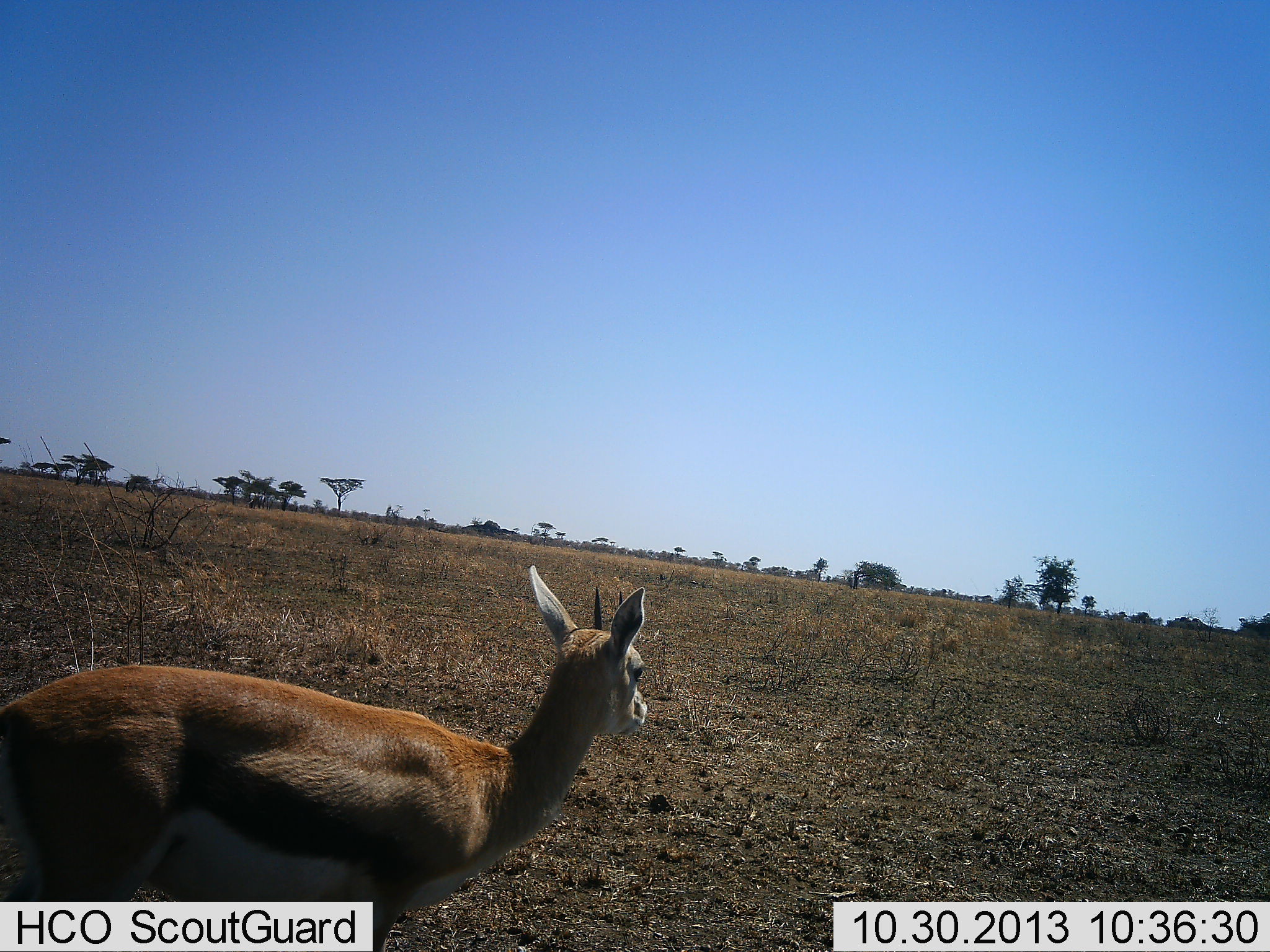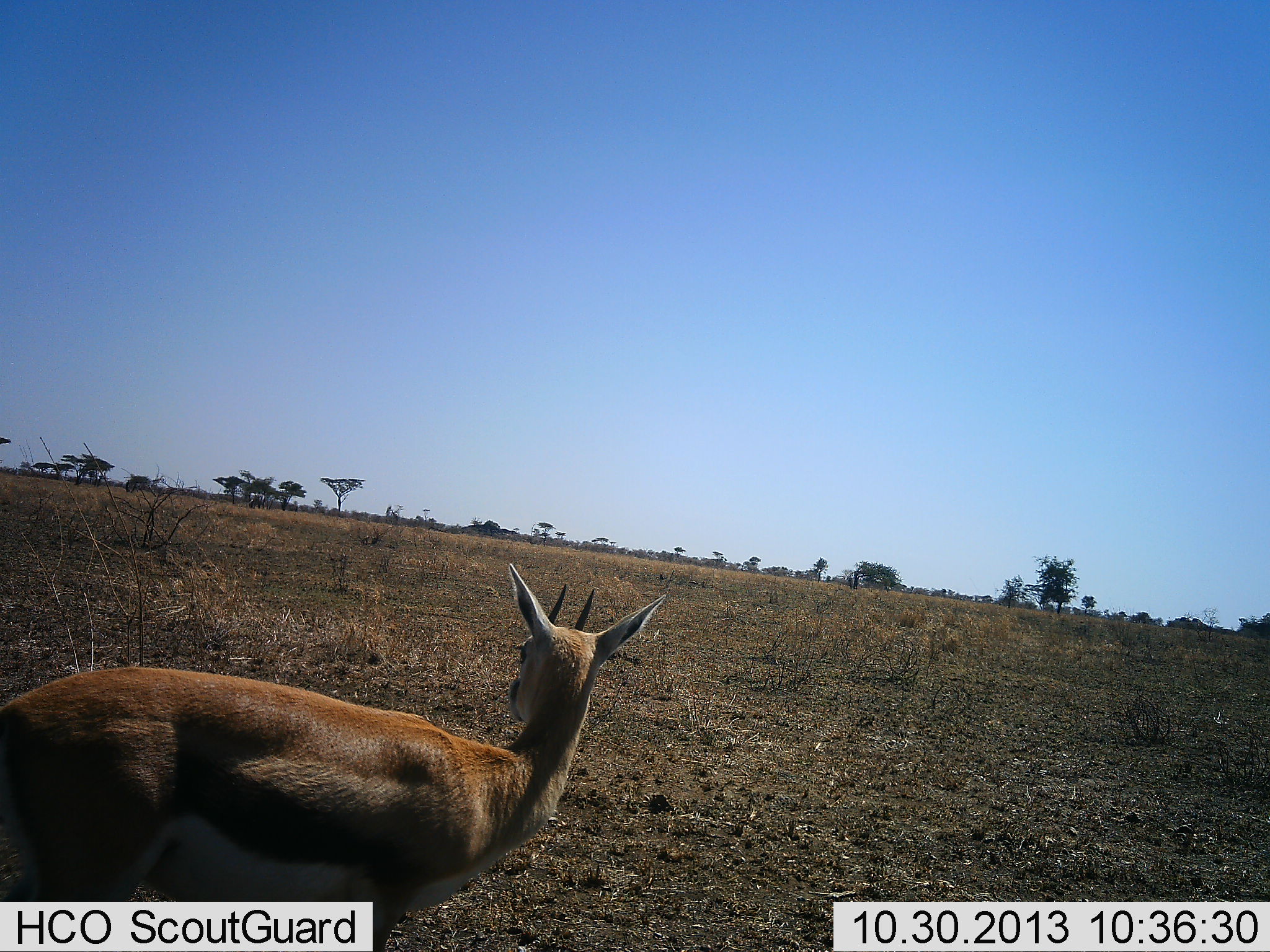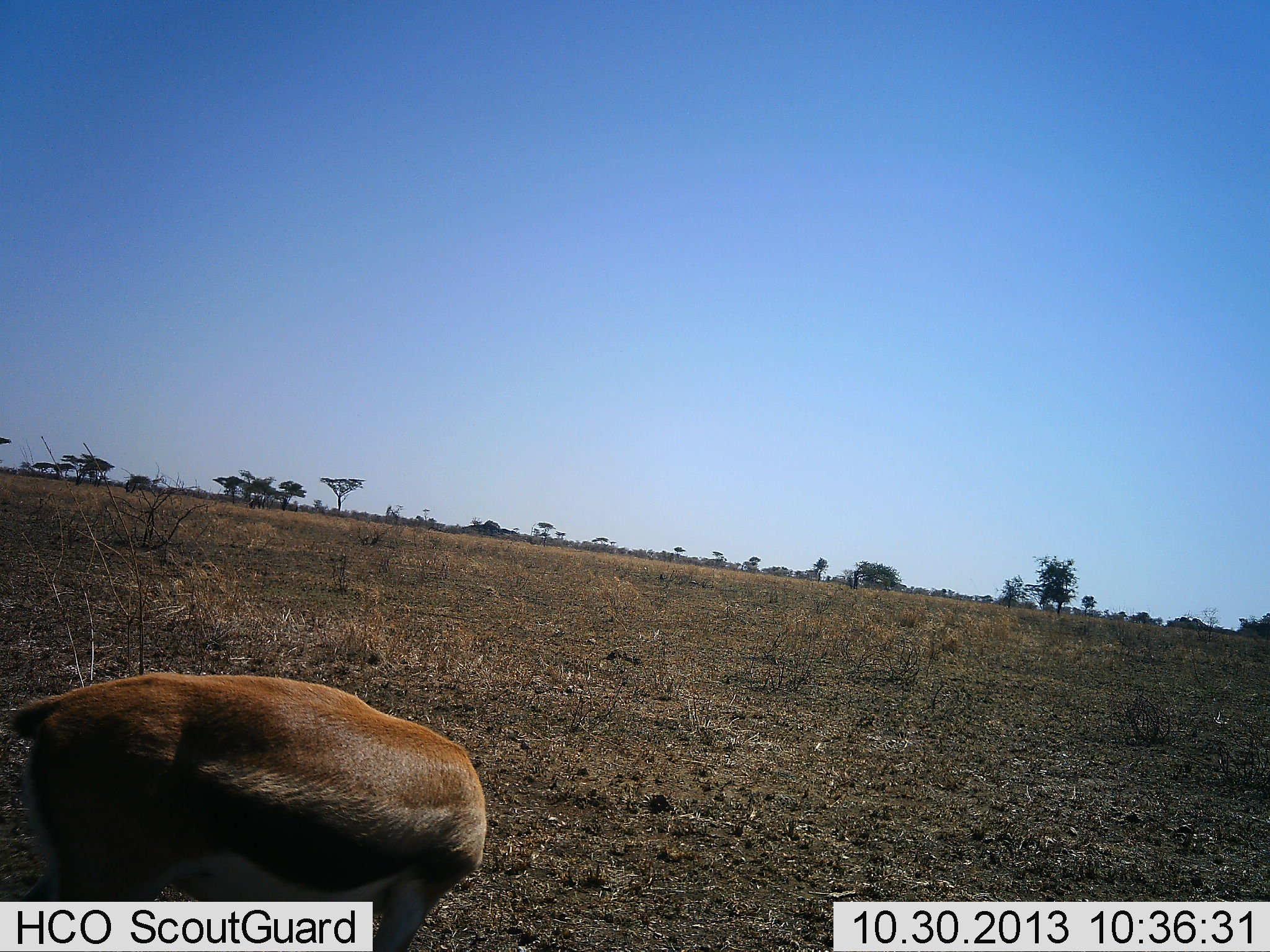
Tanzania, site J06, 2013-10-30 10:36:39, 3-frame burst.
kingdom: Animalia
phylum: Chordata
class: Mammalia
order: Artiodactyla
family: Bovidae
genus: Eudorcas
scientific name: Eudorcas thomsonii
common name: thomson's gazelle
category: gazellethomsons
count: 1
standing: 82%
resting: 6%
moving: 6%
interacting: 0%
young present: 6%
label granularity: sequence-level